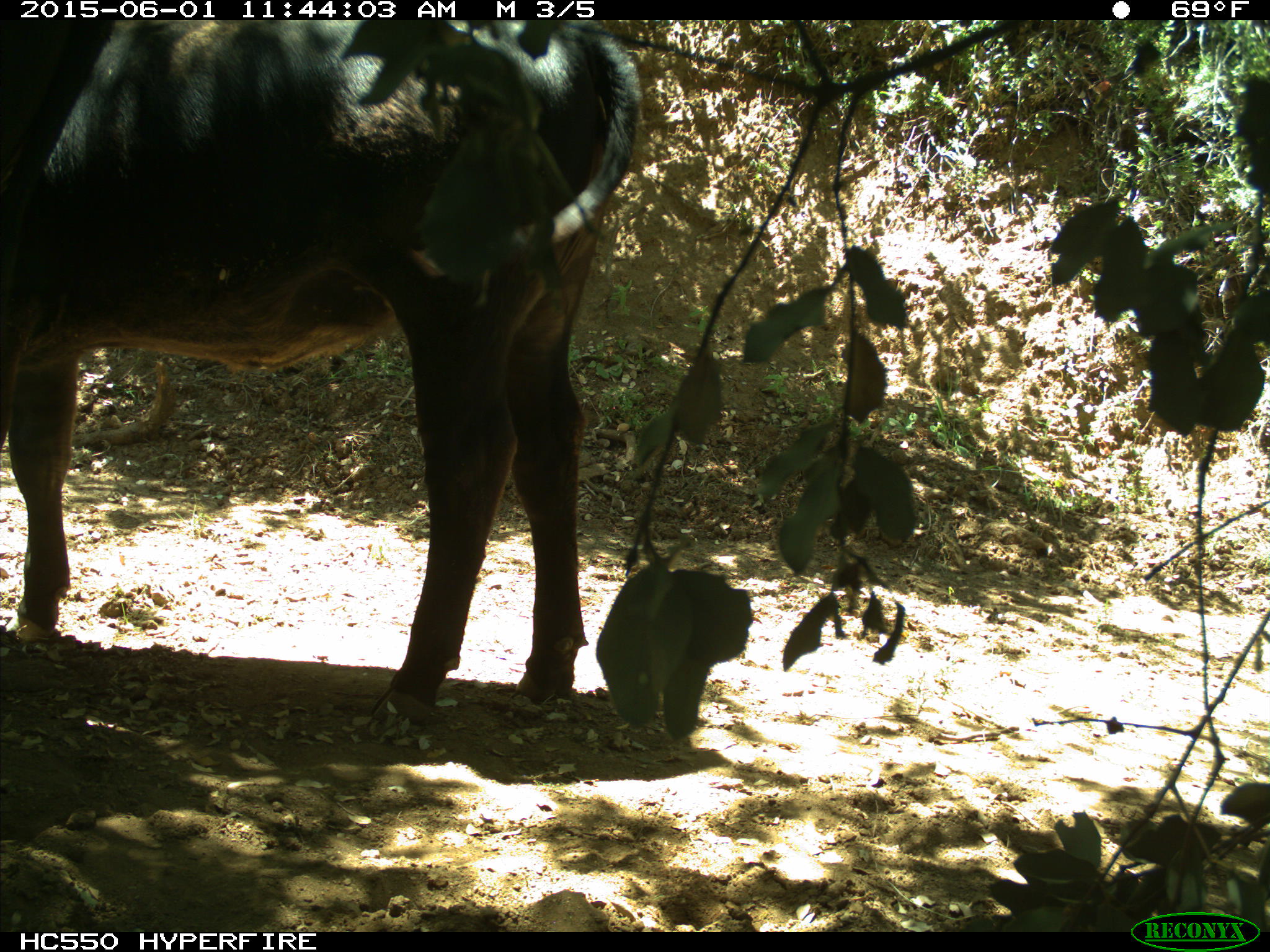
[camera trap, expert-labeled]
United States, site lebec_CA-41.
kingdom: Animalia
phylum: Chordata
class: Mammalia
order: Artiodactyla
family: Bovidae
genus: Bos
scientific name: Bos taurus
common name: domestic cow